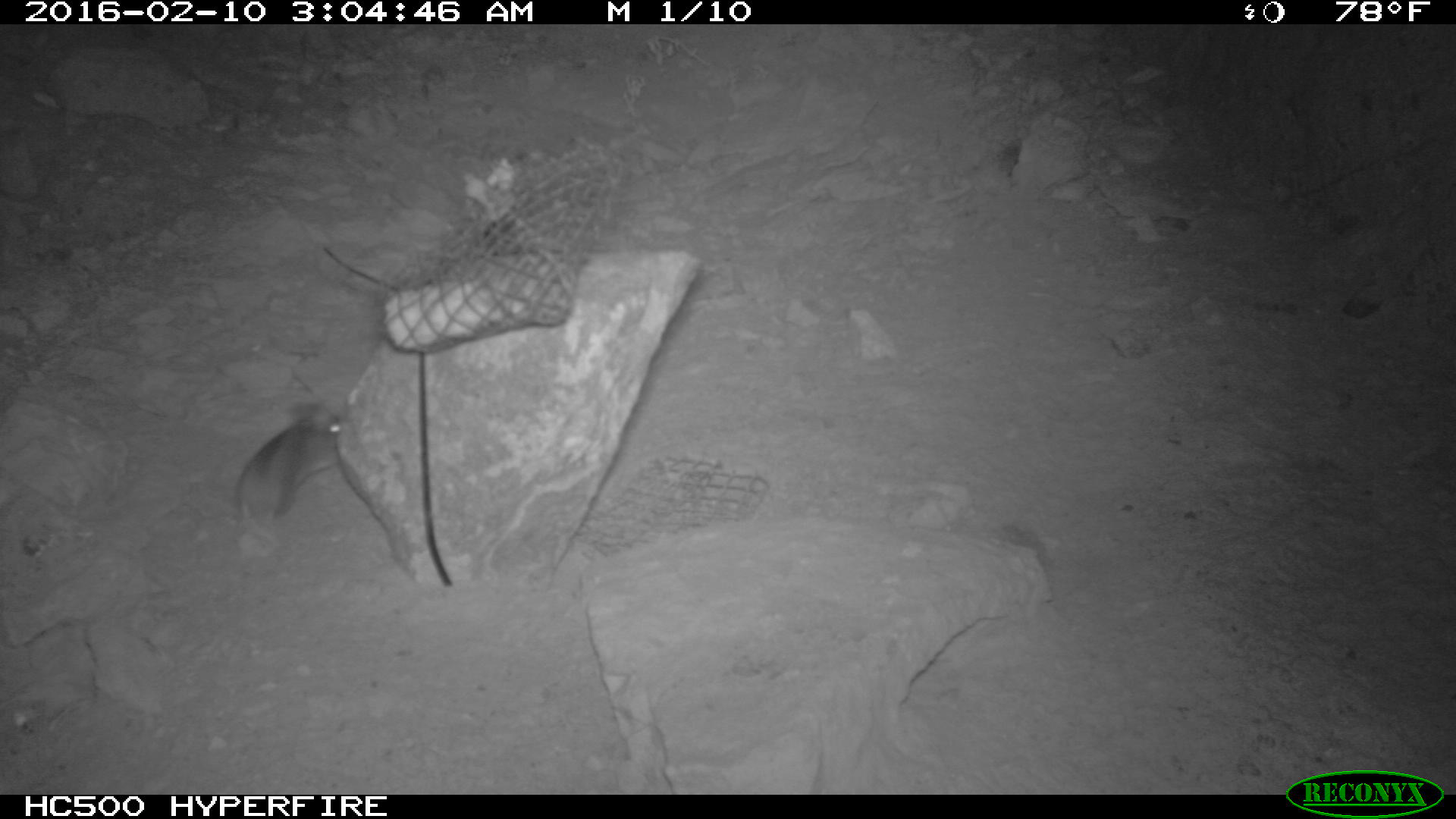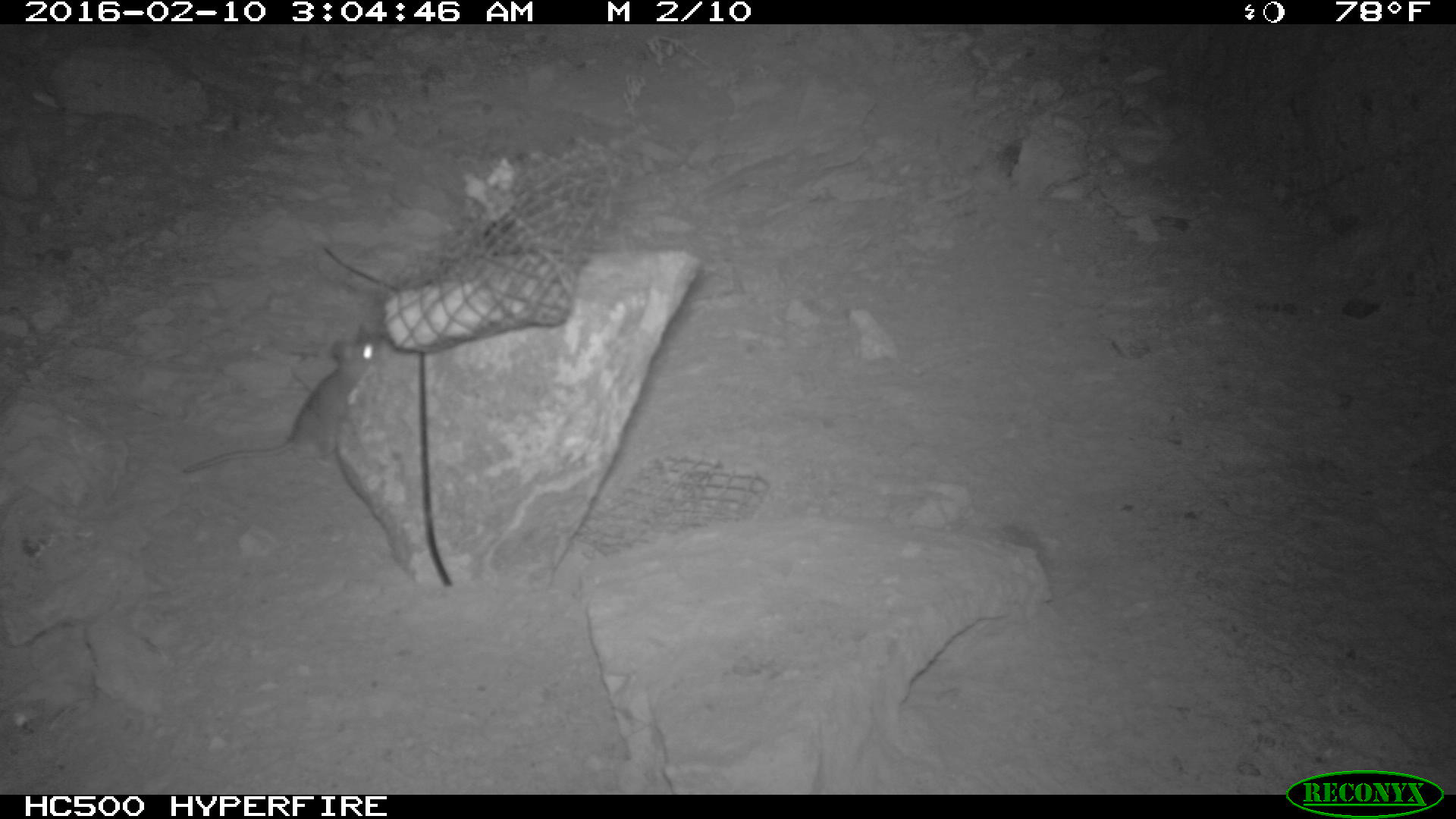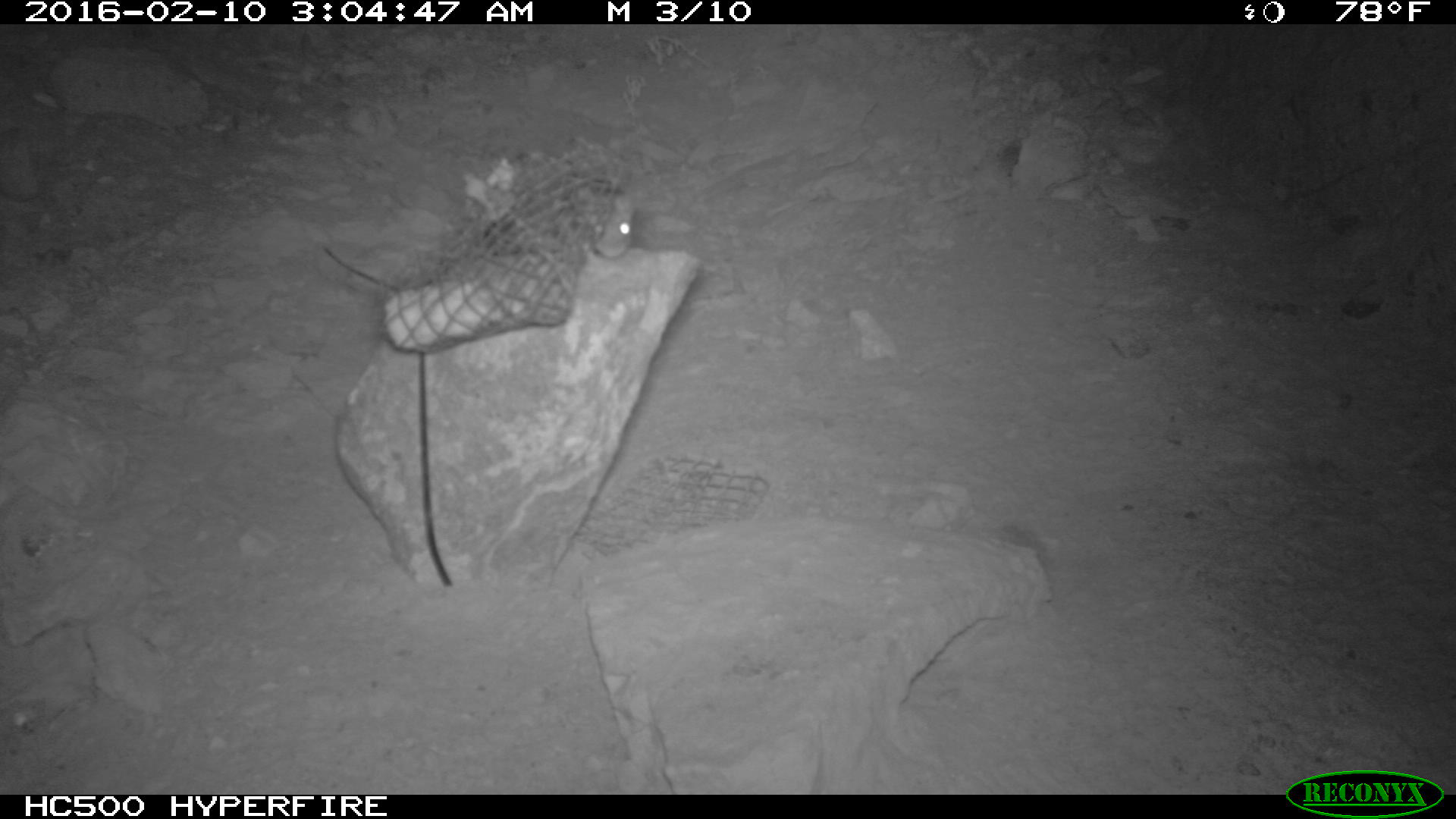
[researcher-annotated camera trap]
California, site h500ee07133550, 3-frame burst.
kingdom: Animalia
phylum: Chordata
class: Mammalia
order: Rodentia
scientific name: Rodentia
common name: rodent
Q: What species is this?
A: Rodent (Rodentia).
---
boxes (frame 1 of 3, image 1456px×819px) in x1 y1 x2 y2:
rodent: 234 402 344 546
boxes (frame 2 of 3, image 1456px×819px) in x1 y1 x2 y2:
rodent: 175 328 375 472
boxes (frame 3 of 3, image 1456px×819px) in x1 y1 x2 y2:
rodent: 586 191 640 257